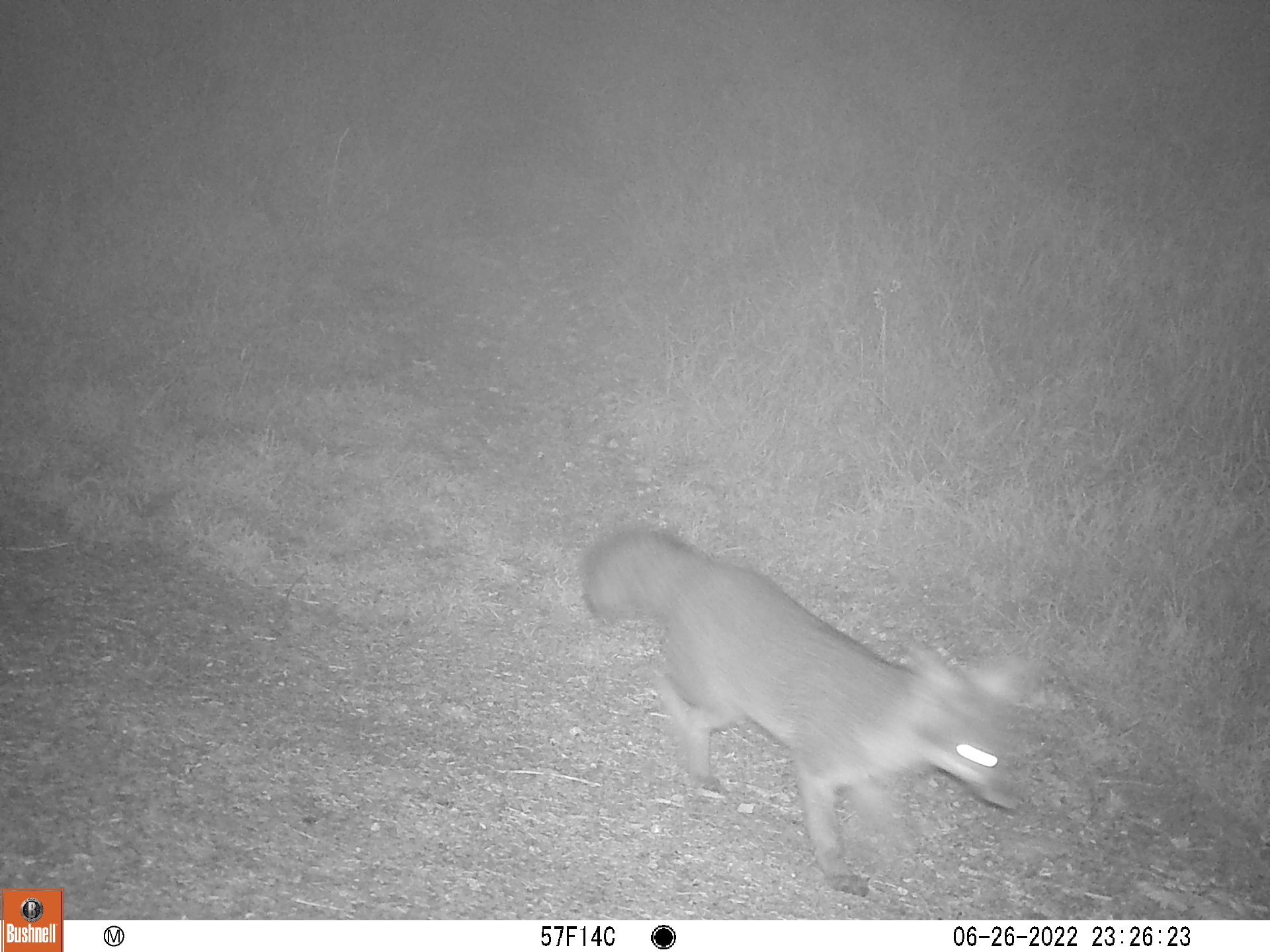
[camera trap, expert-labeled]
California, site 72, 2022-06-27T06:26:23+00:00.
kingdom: Animalia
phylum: Chordata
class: Mammalia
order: Carnivora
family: Canidae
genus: Urocyon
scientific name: Urocyon cinereoargenteus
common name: gray fox